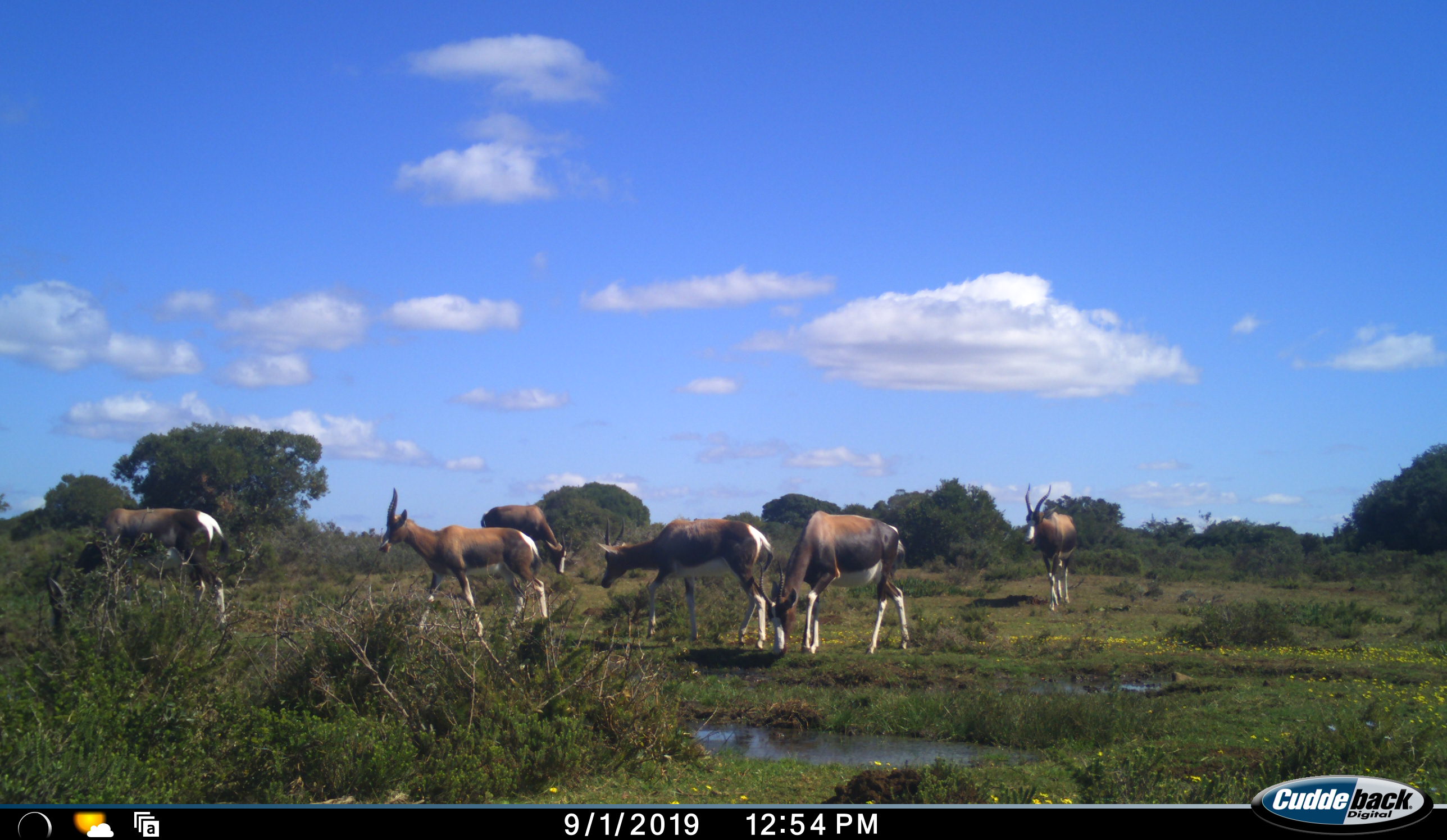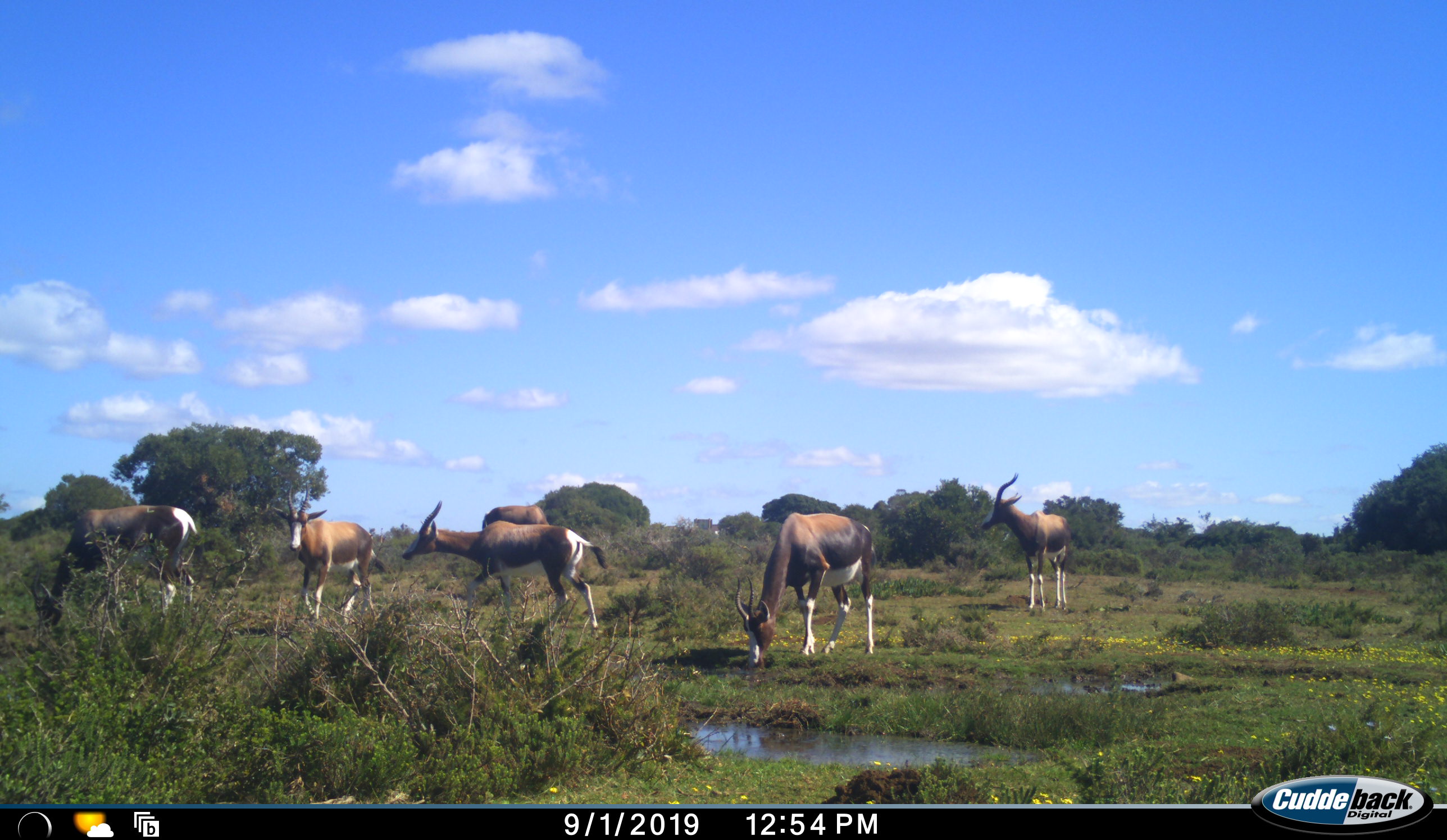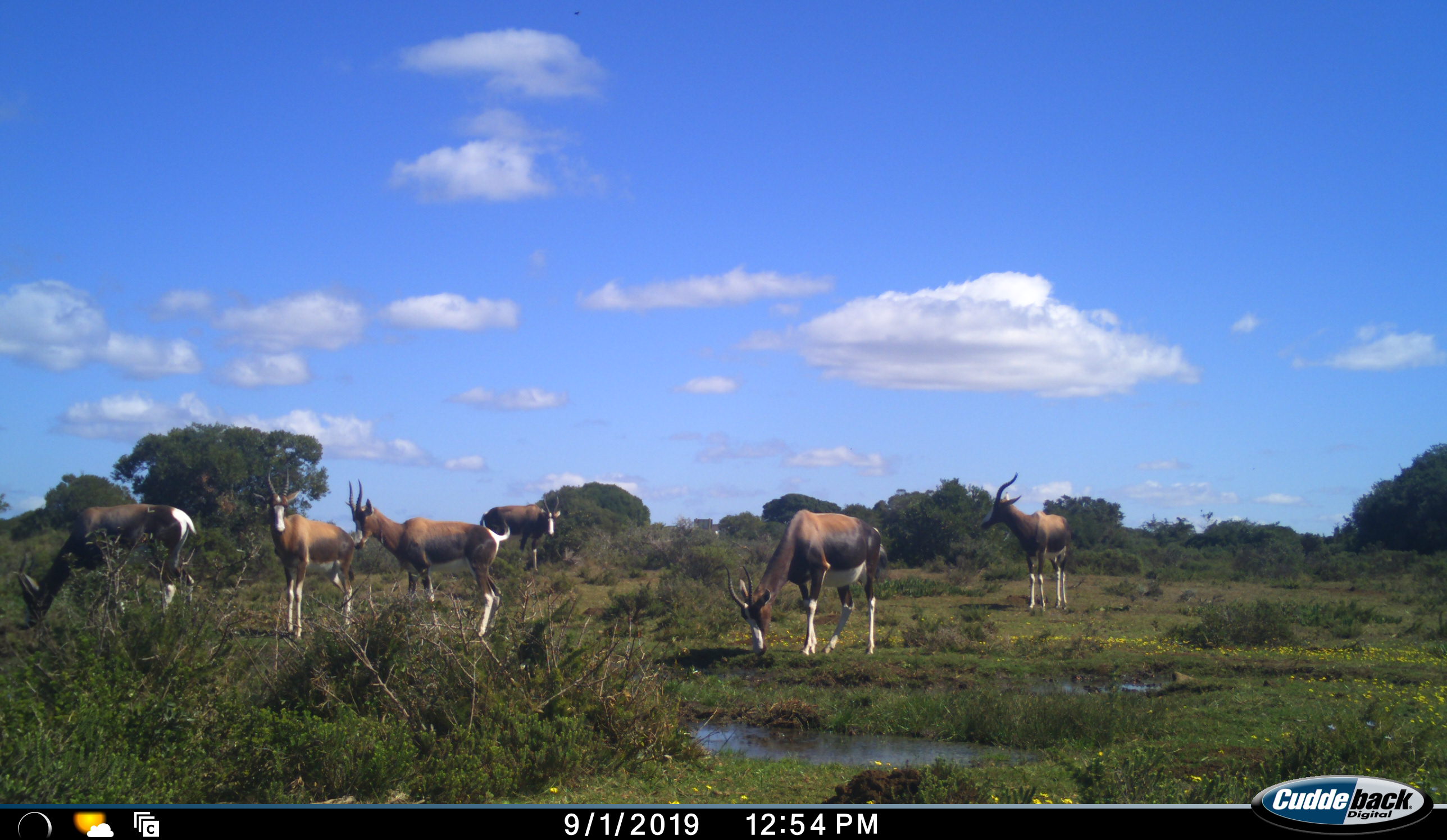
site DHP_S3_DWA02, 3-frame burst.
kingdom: Animalia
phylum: Chordata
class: Mammalia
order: Artiodactyla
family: Bovidae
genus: Damaliscus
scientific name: Damaliscus pygargus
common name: bontebok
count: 6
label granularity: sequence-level